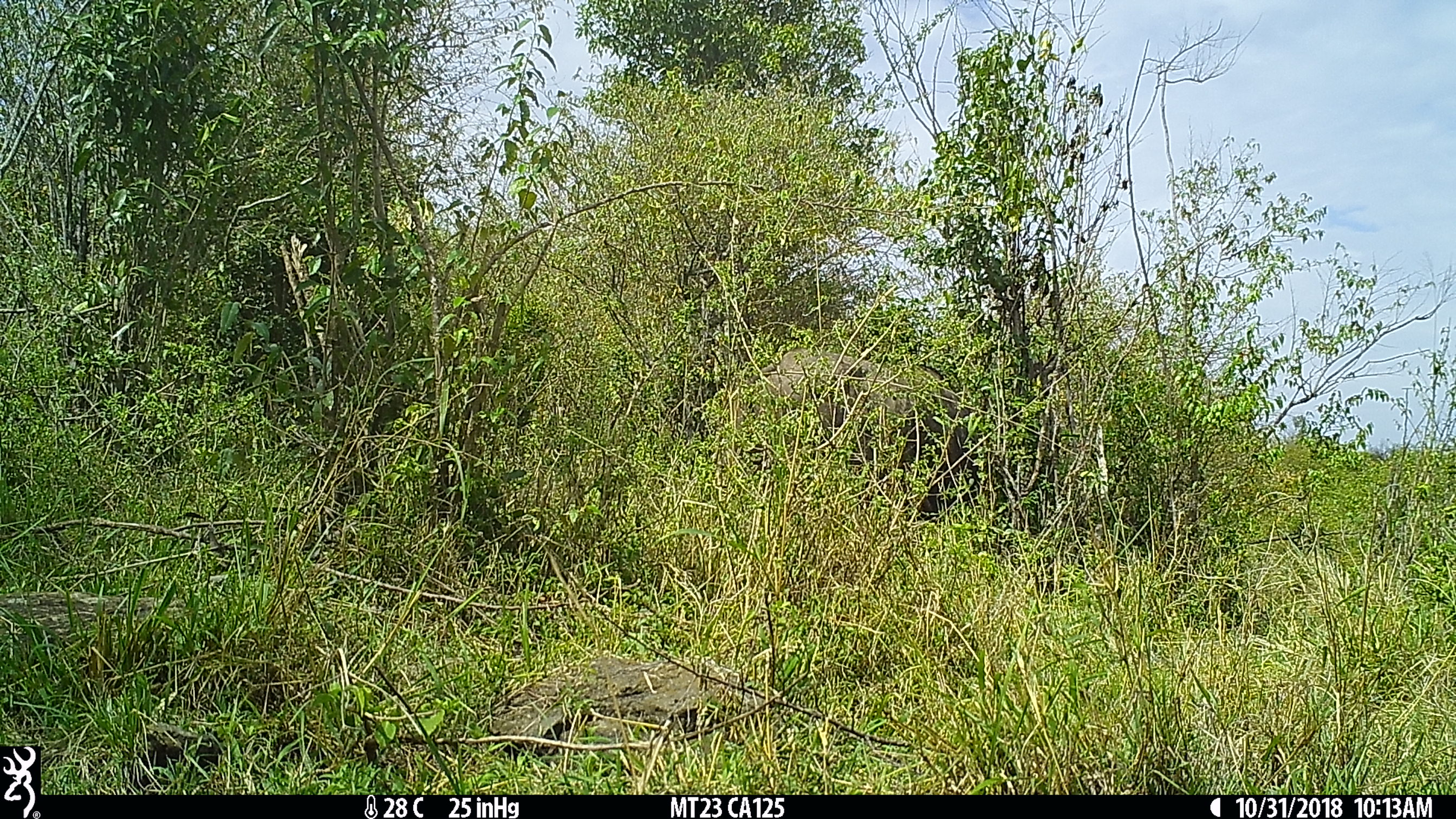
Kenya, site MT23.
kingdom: Animalia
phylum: Chordata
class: Mammalia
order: Artiodactyla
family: Bovidae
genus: Syncerus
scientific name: Syncerus caffer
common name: buffalo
Buffalo (Syncerus caffer).